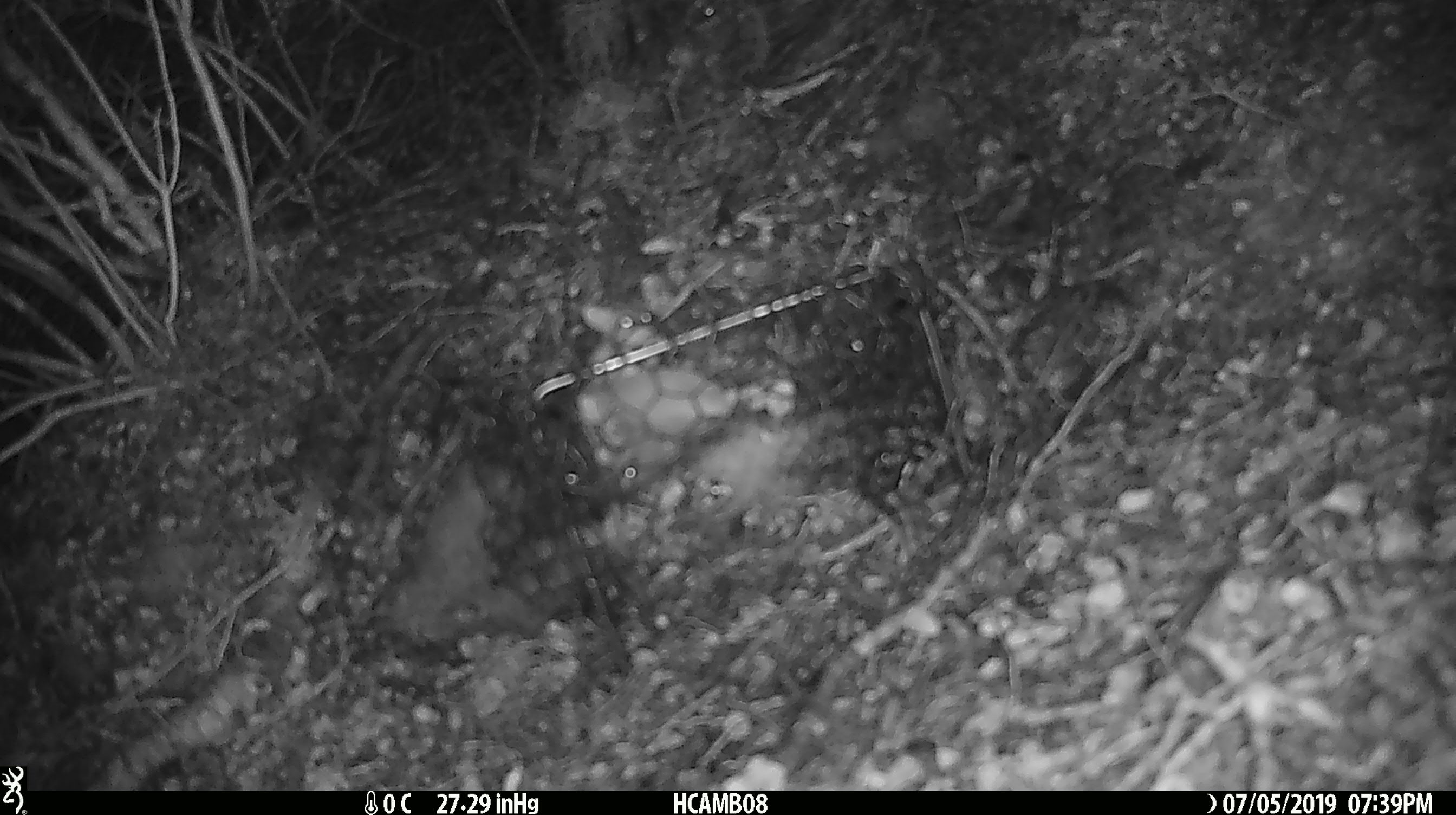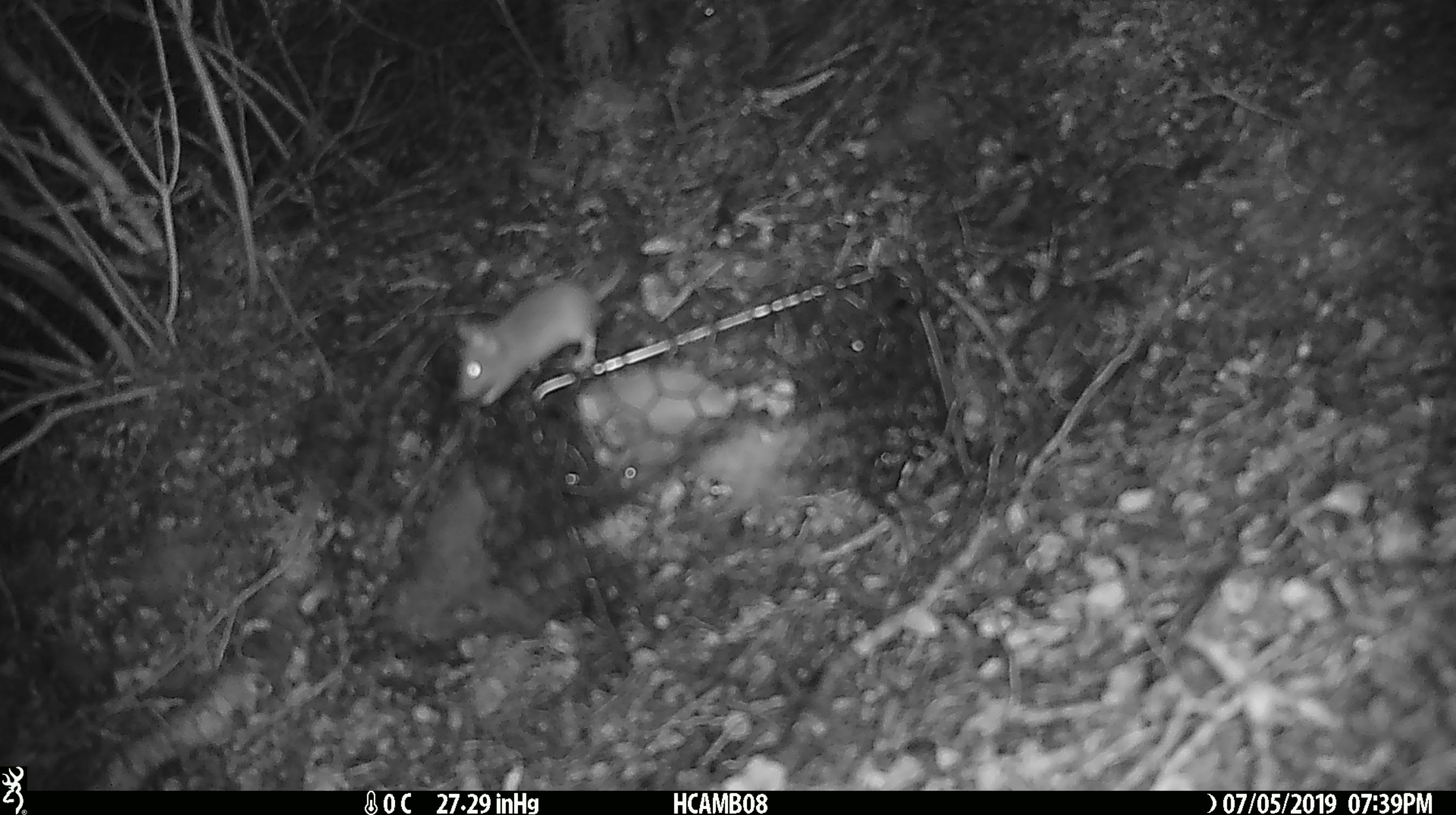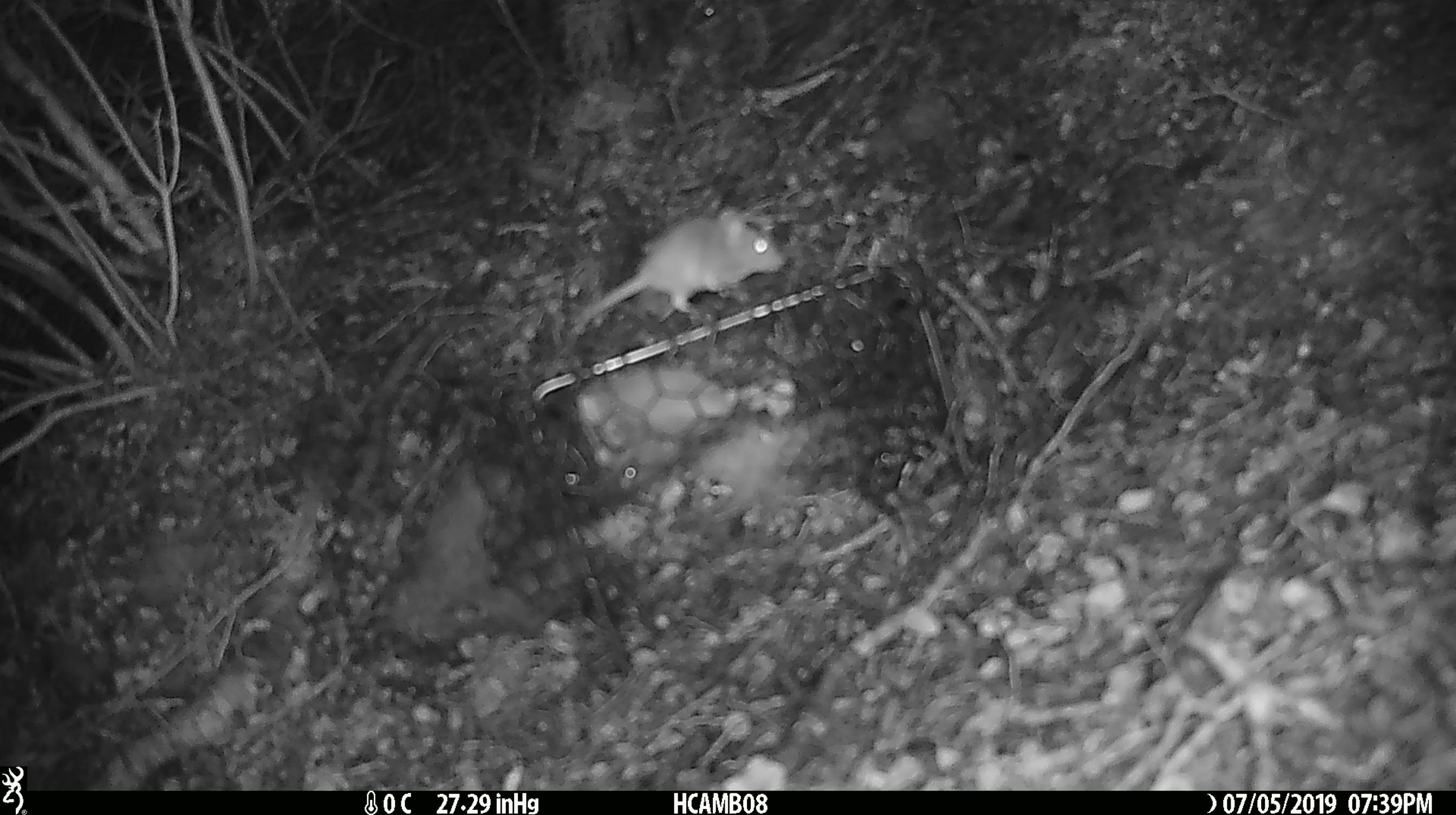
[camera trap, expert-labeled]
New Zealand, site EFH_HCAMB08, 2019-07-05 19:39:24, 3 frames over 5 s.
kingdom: Animalia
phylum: Chordata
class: Mammalia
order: Rodentia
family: Muridae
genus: Mus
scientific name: Mus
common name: mouse